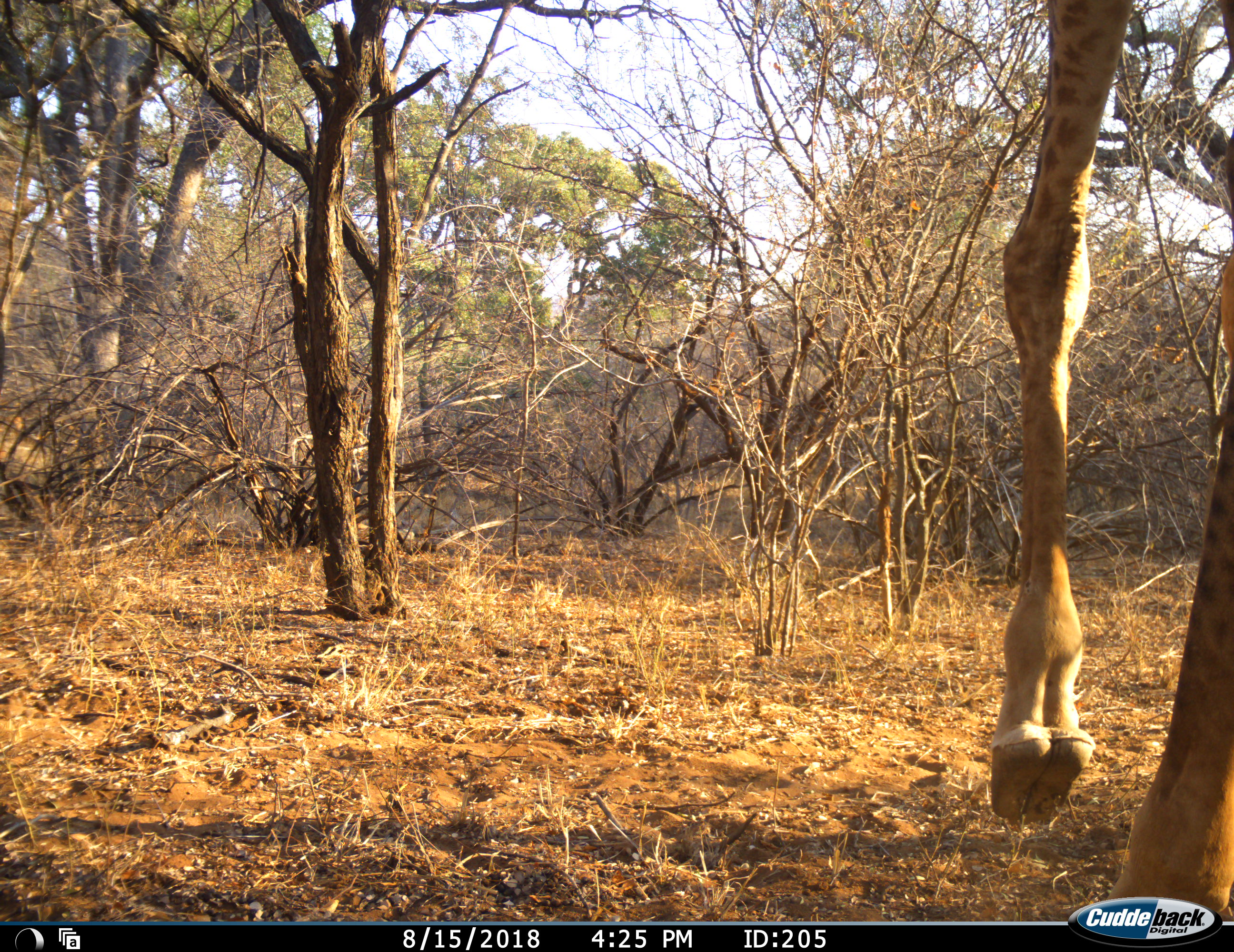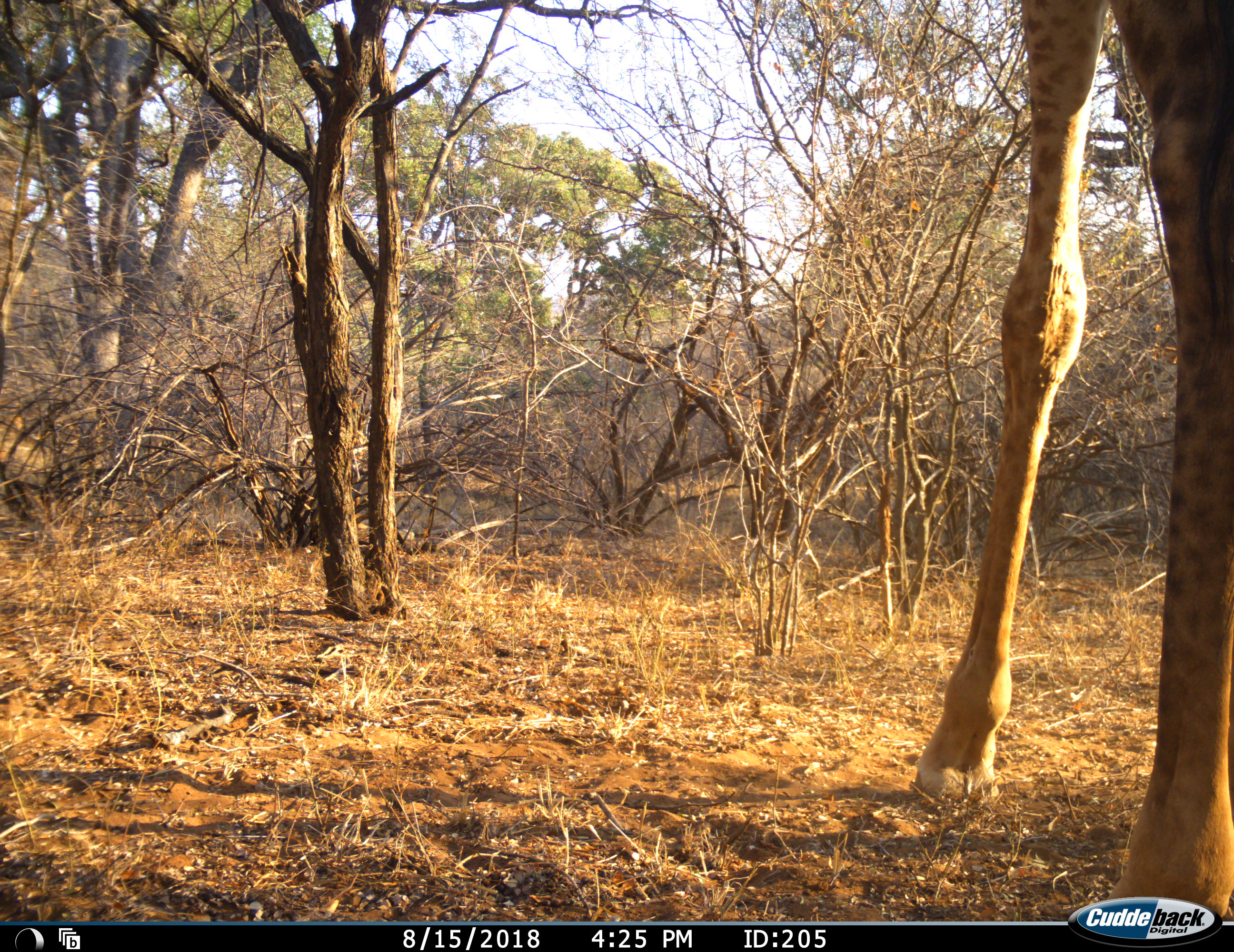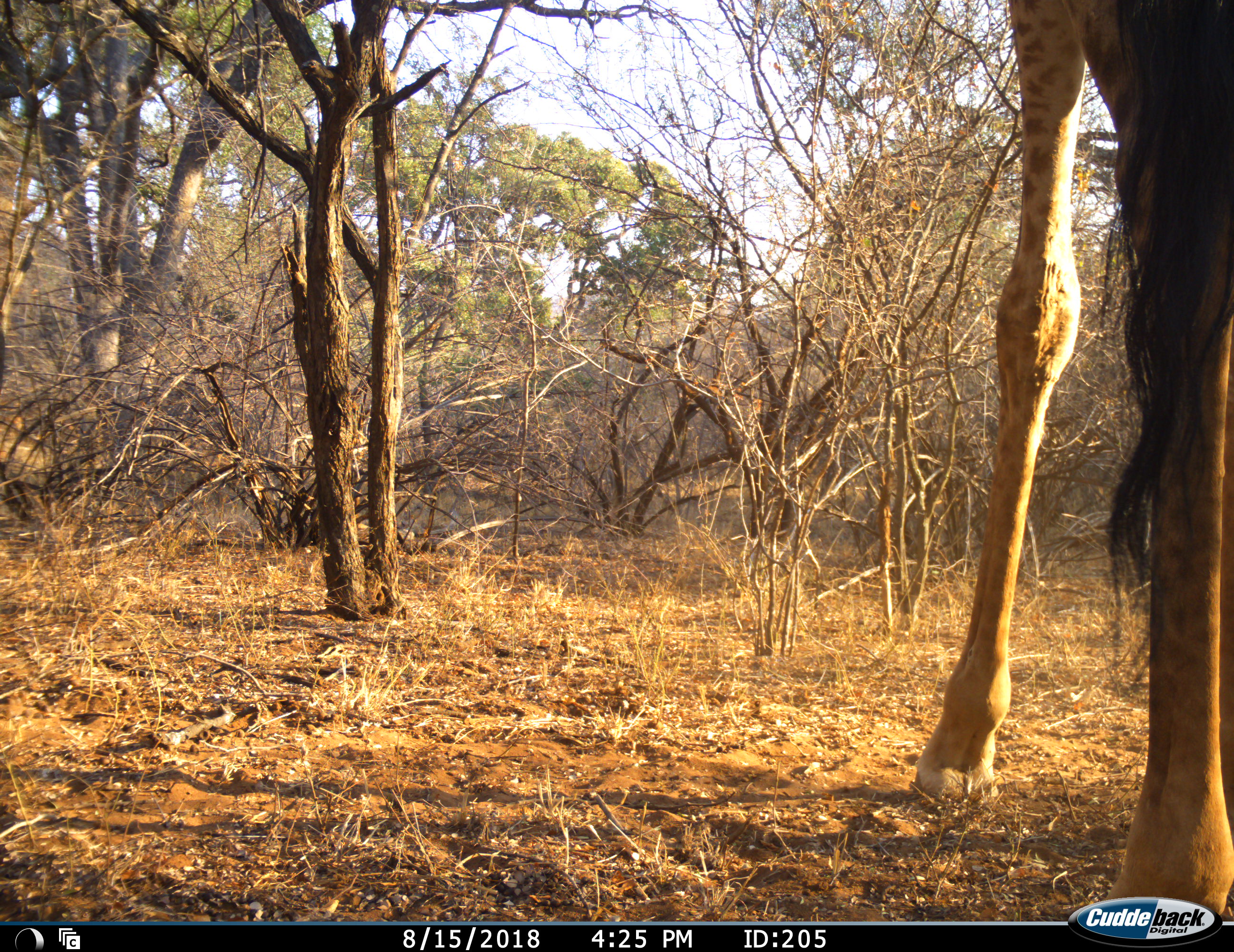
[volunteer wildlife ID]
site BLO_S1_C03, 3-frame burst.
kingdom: Animalia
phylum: Chordata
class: Mammalia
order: Artiodactyla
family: Giraffidae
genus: Giraffa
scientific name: Giraffa camelopardalis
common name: giraffe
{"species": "giraffe (Giraffa camelopardalis)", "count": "1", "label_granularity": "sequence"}